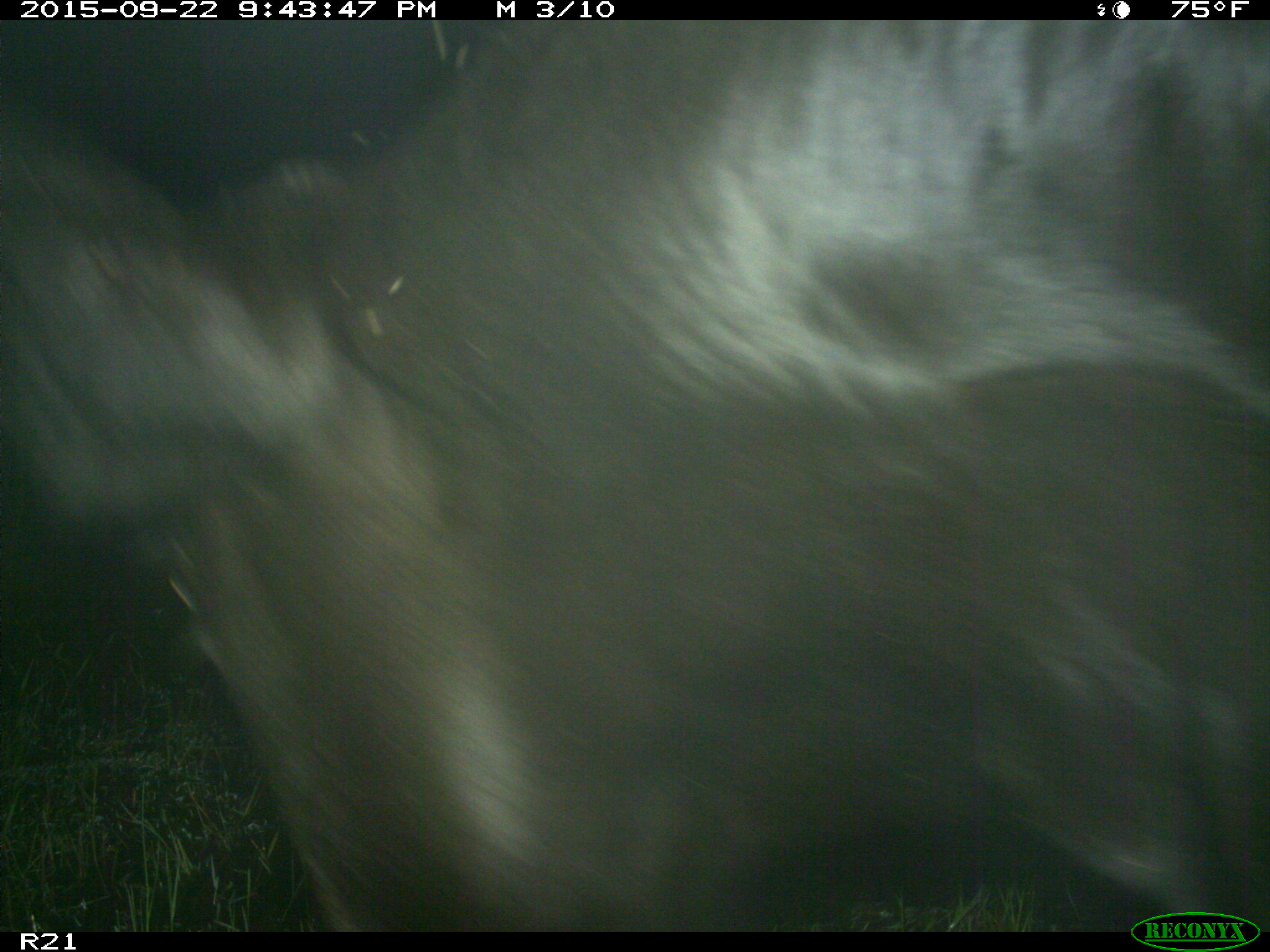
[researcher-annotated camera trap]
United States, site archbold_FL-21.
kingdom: Animalia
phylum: Chordata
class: Mammalia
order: Artiodactyla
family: Bovidae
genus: Bos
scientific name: Bos taurus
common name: domestic cow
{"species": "Bos taurus (domestic cow)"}